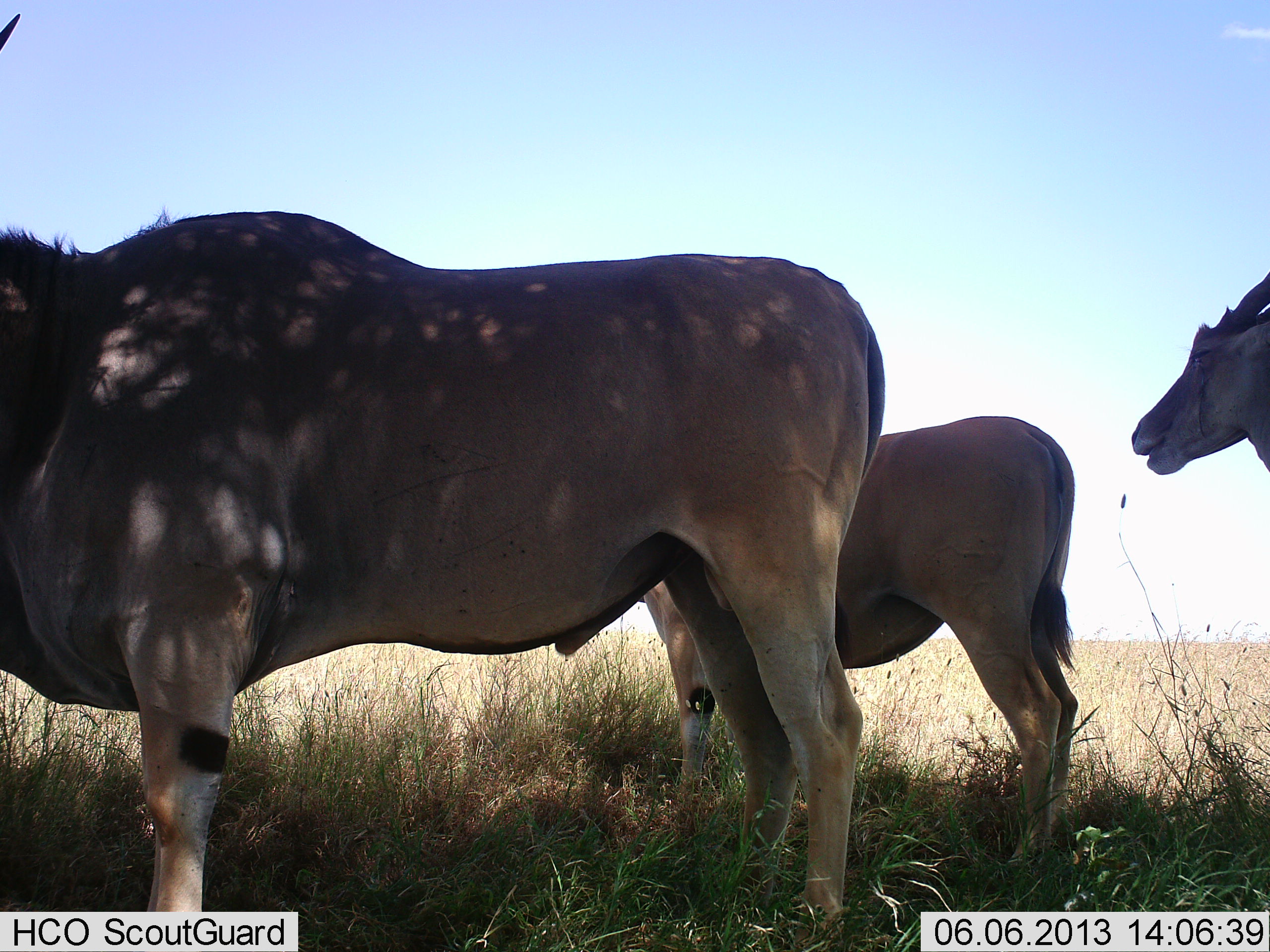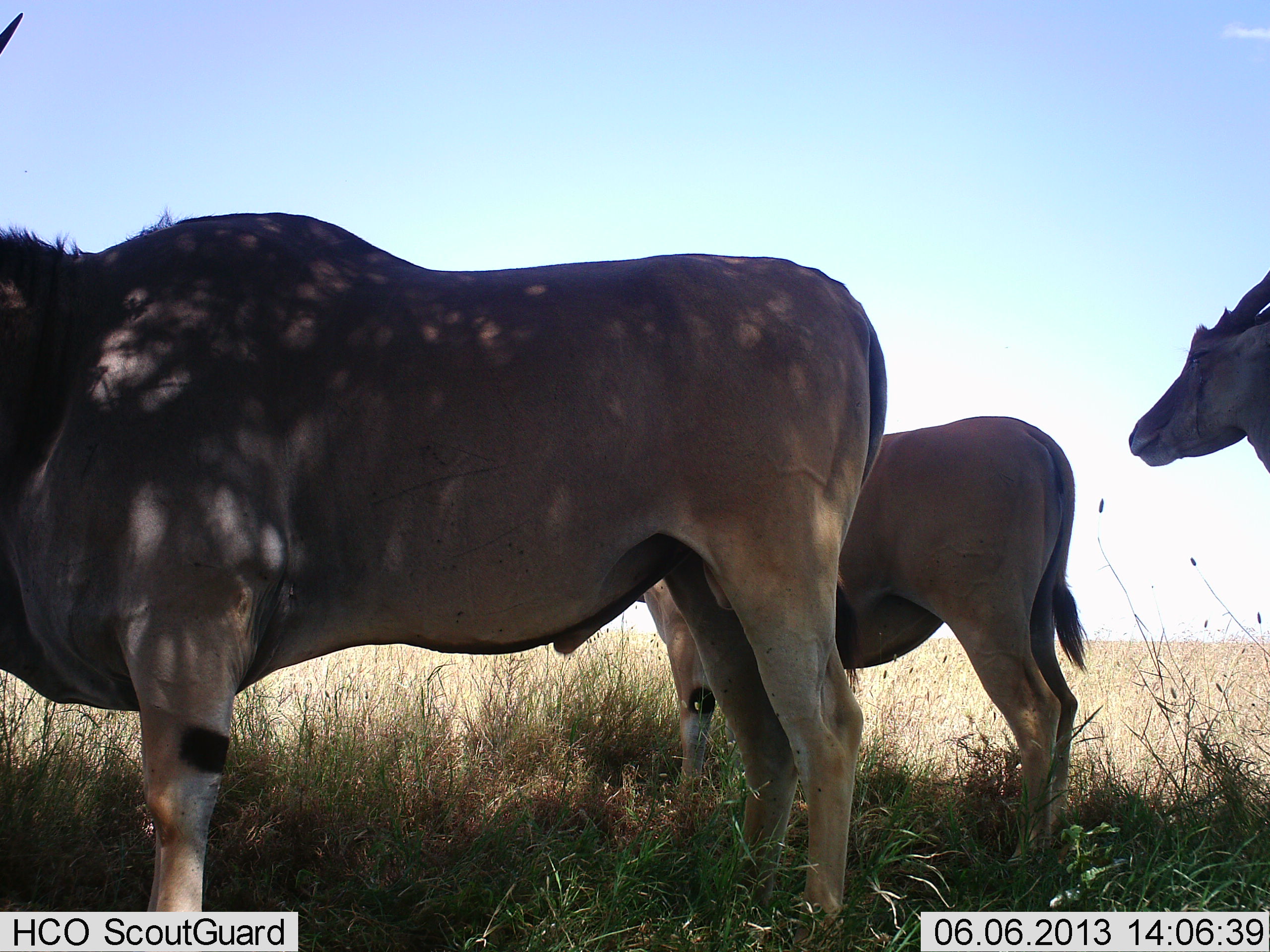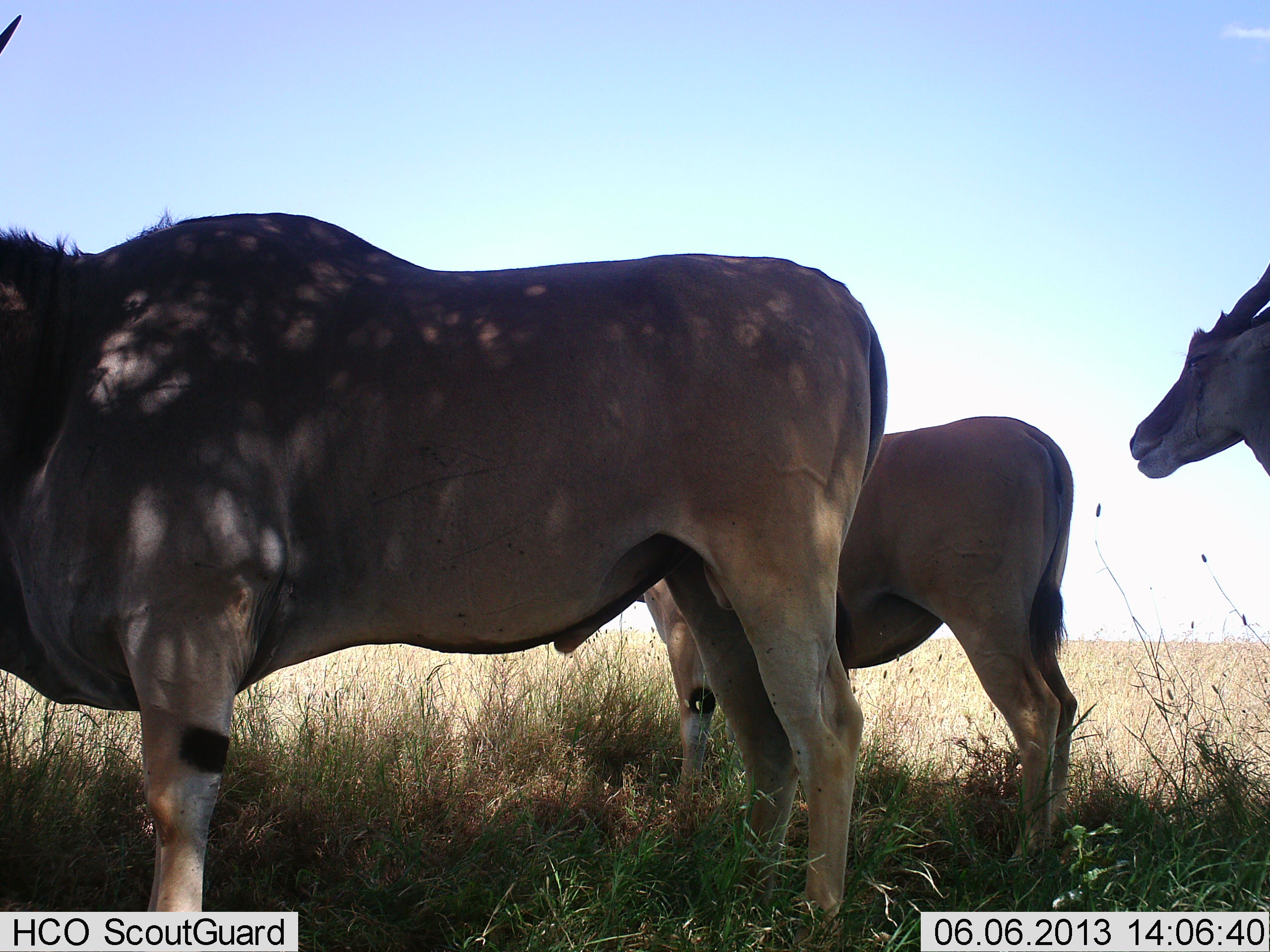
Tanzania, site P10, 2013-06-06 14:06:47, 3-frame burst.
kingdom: Animalia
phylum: Chordata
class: Mammalia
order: Artiodactyla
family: Bovidae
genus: Tragelaphus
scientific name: Tragelaphus oryx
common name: eland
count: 3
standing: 90%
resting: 0%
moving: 0%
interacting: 0%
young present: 5%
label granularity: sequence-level